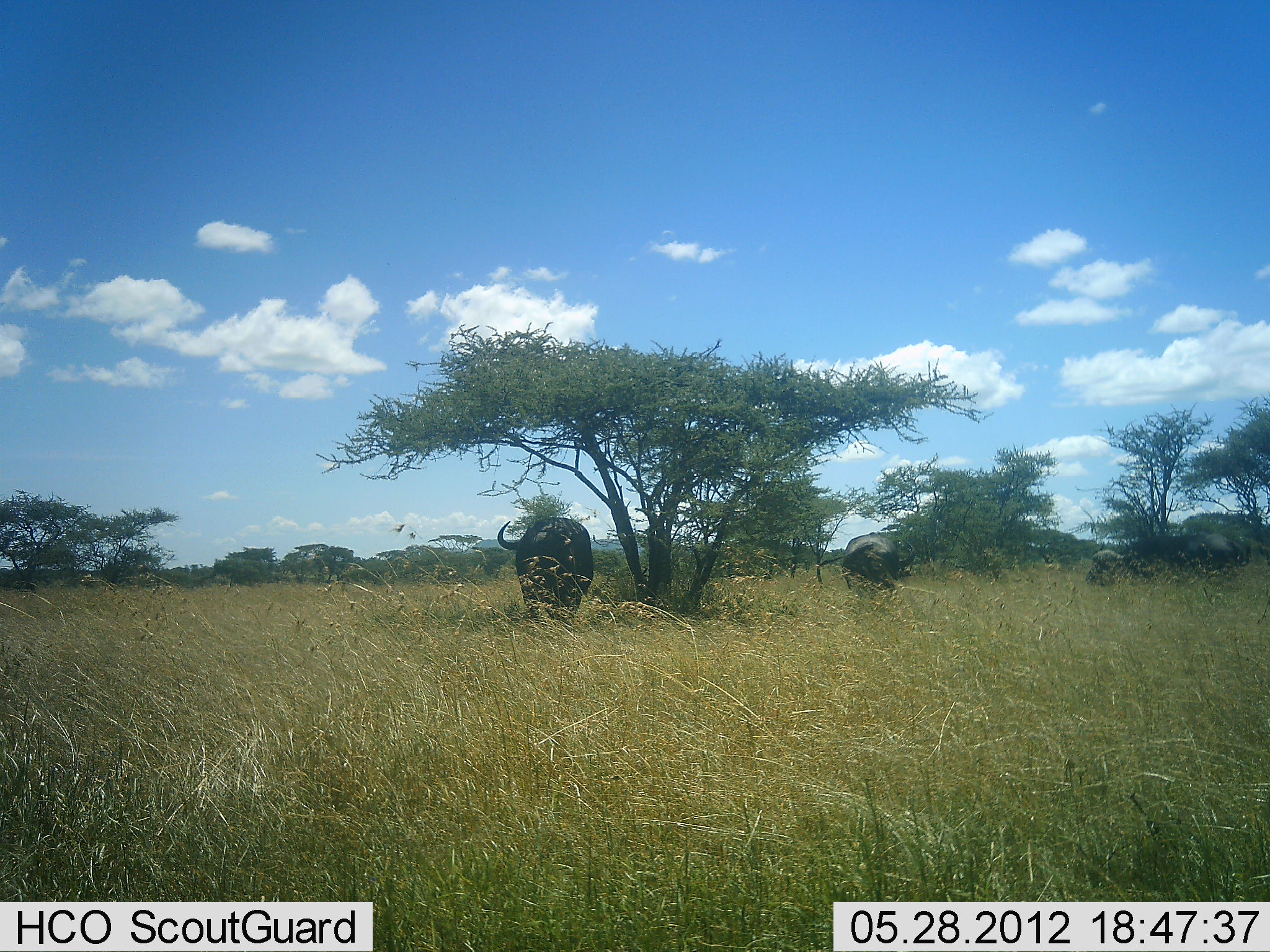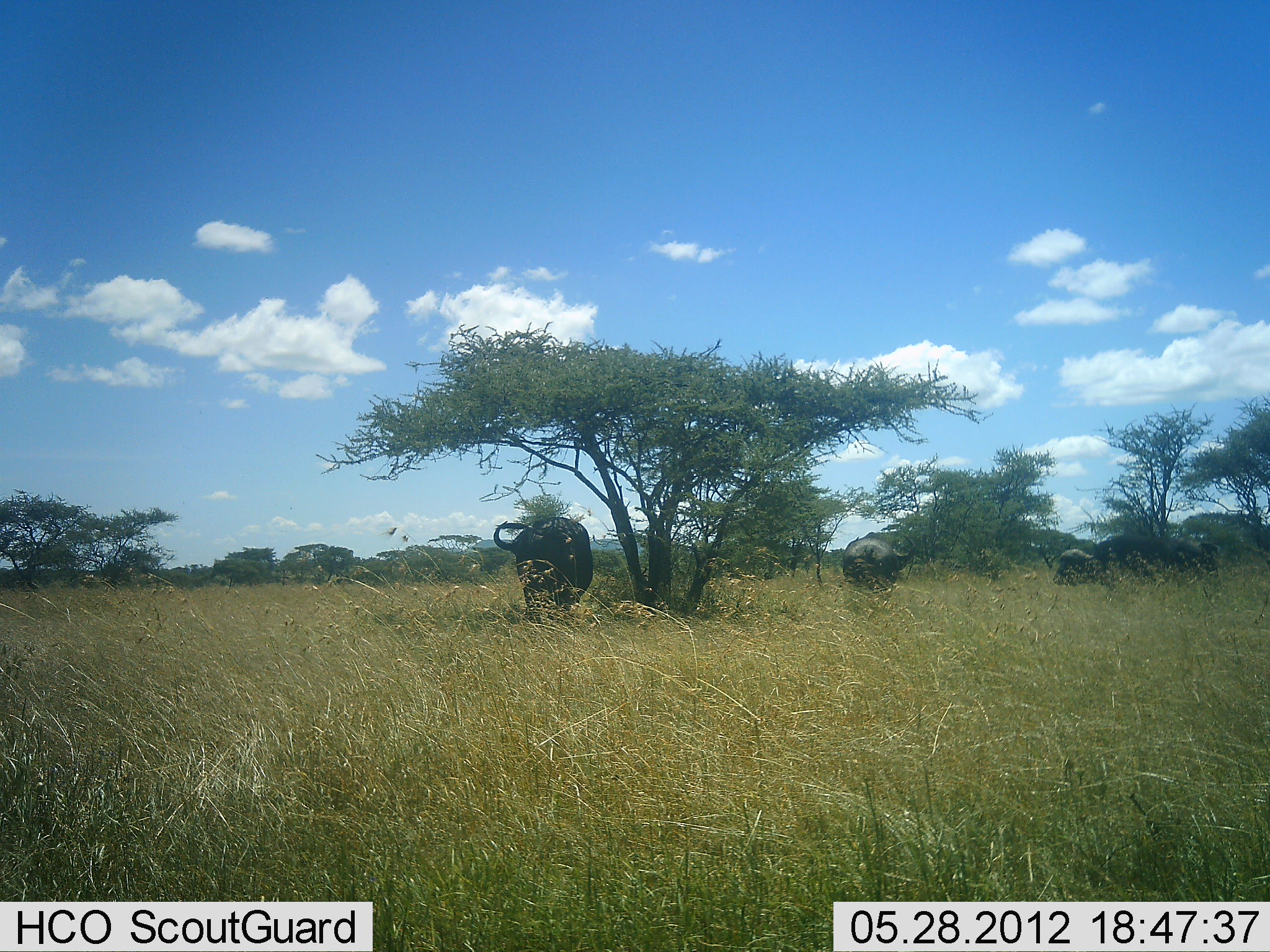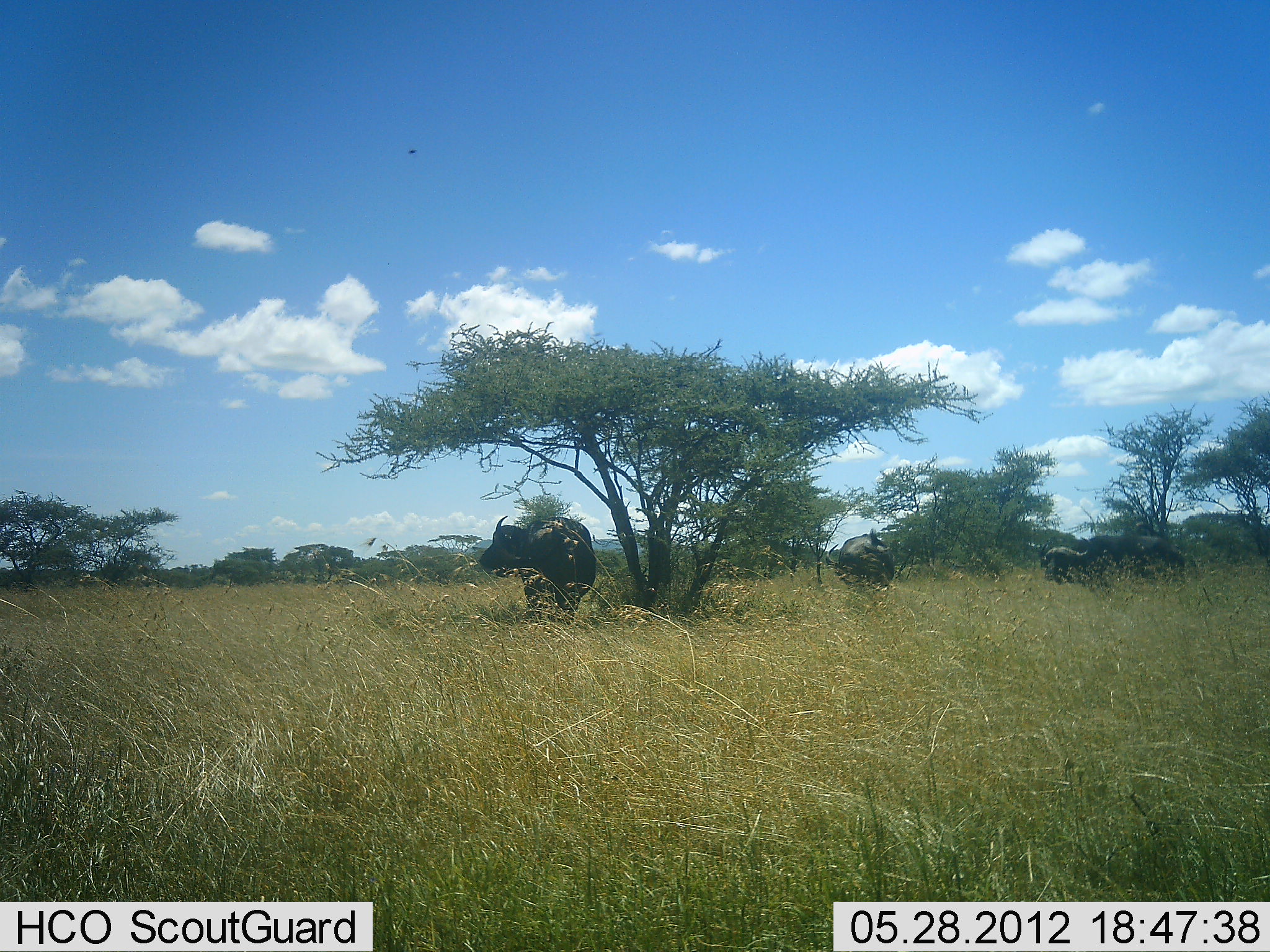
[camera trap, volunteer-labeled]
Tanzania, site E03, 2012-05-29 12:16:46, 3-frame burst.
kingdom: Animalia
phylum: Chordata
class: Mammalia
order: Artiodactyla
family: Bovidae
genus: Syncerus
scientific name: Syncerus caffer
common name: cape buffalo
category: buffalo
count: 3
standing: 55%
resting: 9%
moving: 55%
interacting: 0%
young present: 9%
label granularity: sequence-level